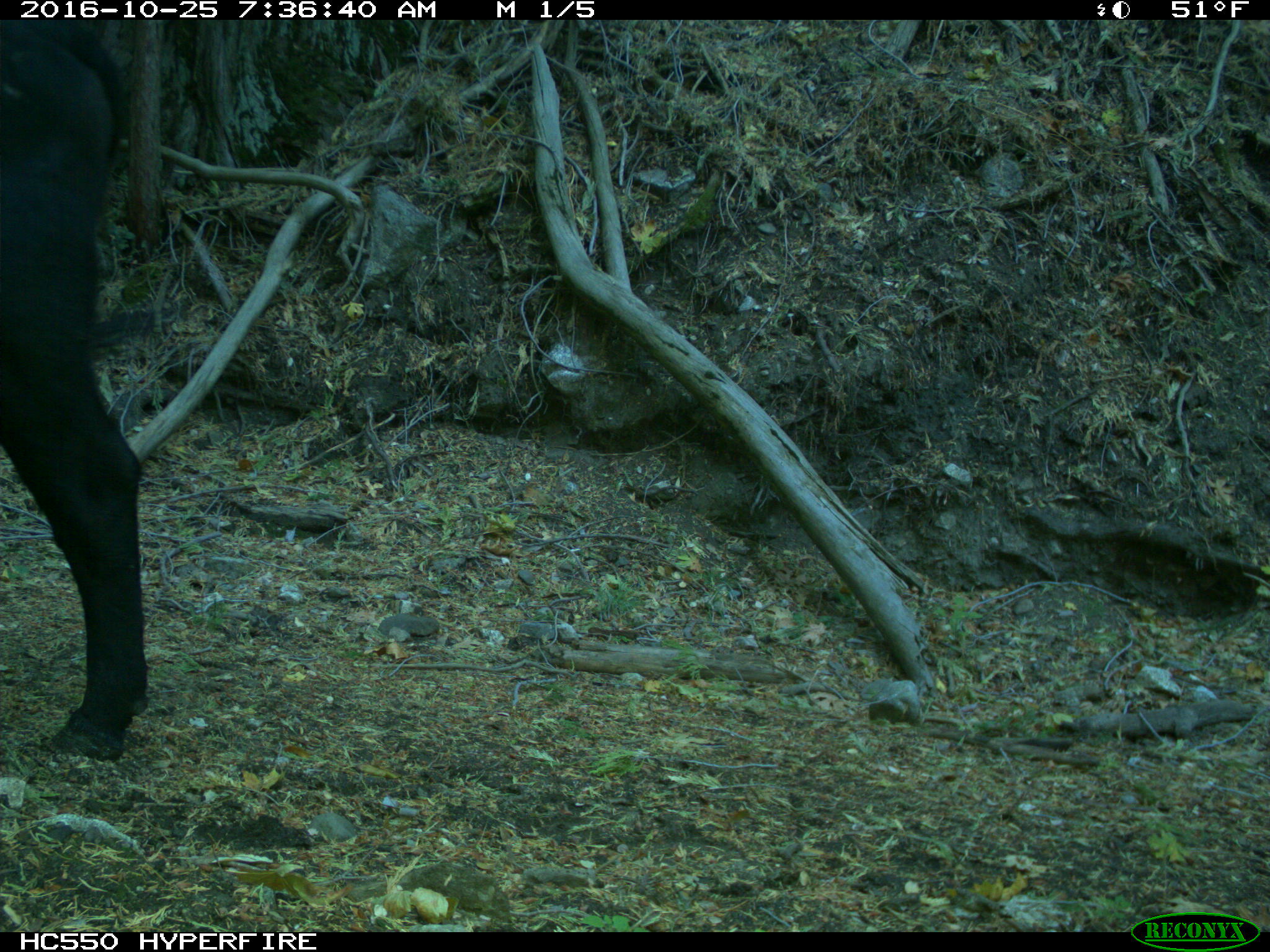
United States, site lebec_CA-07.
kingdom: Animalia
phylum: Chordata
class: Mammalia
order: Artiodactyla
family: Bovidae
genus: Bos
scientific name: Bos taurus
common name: domestic cow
Bos taurus (domestic cow).